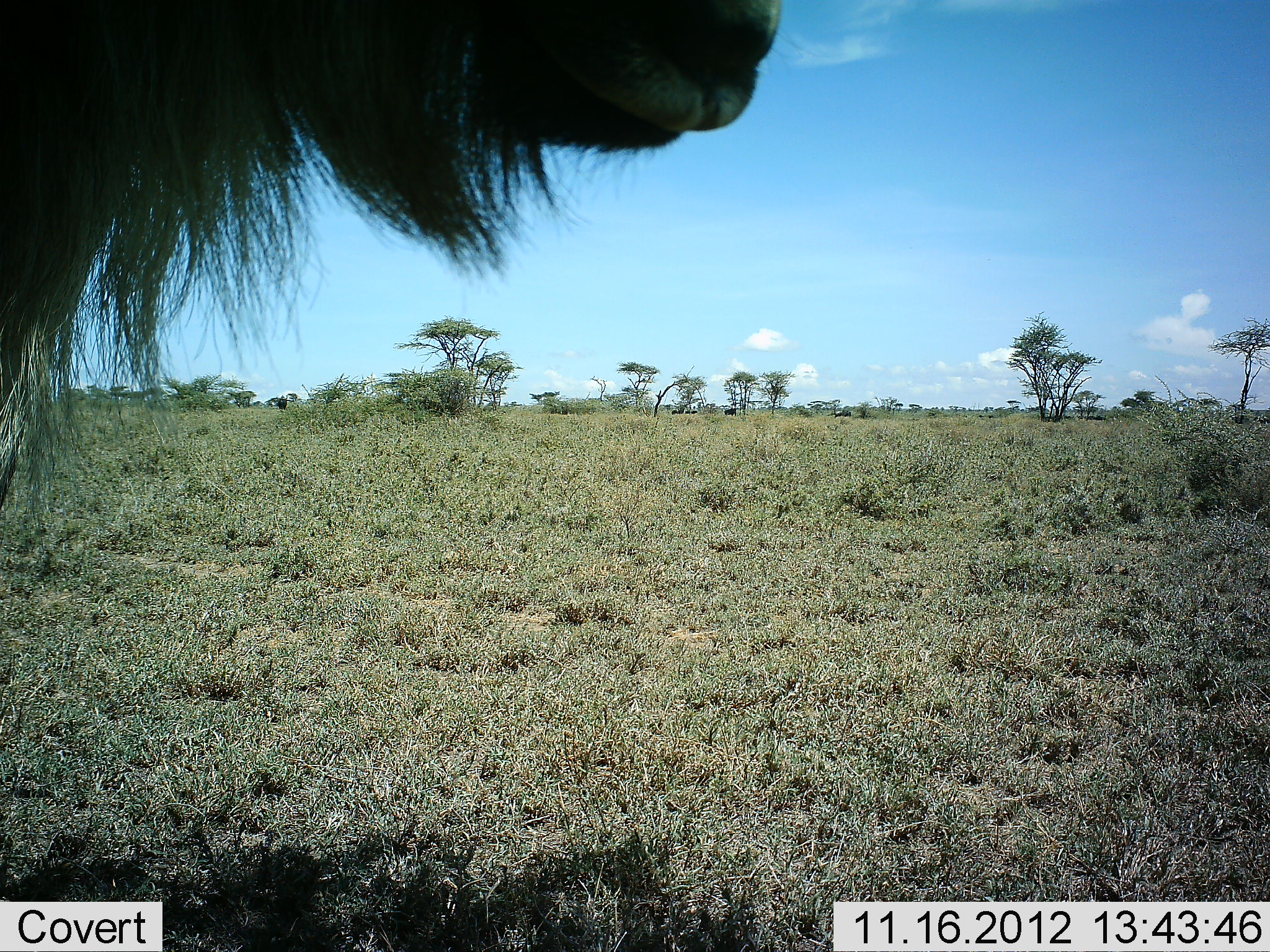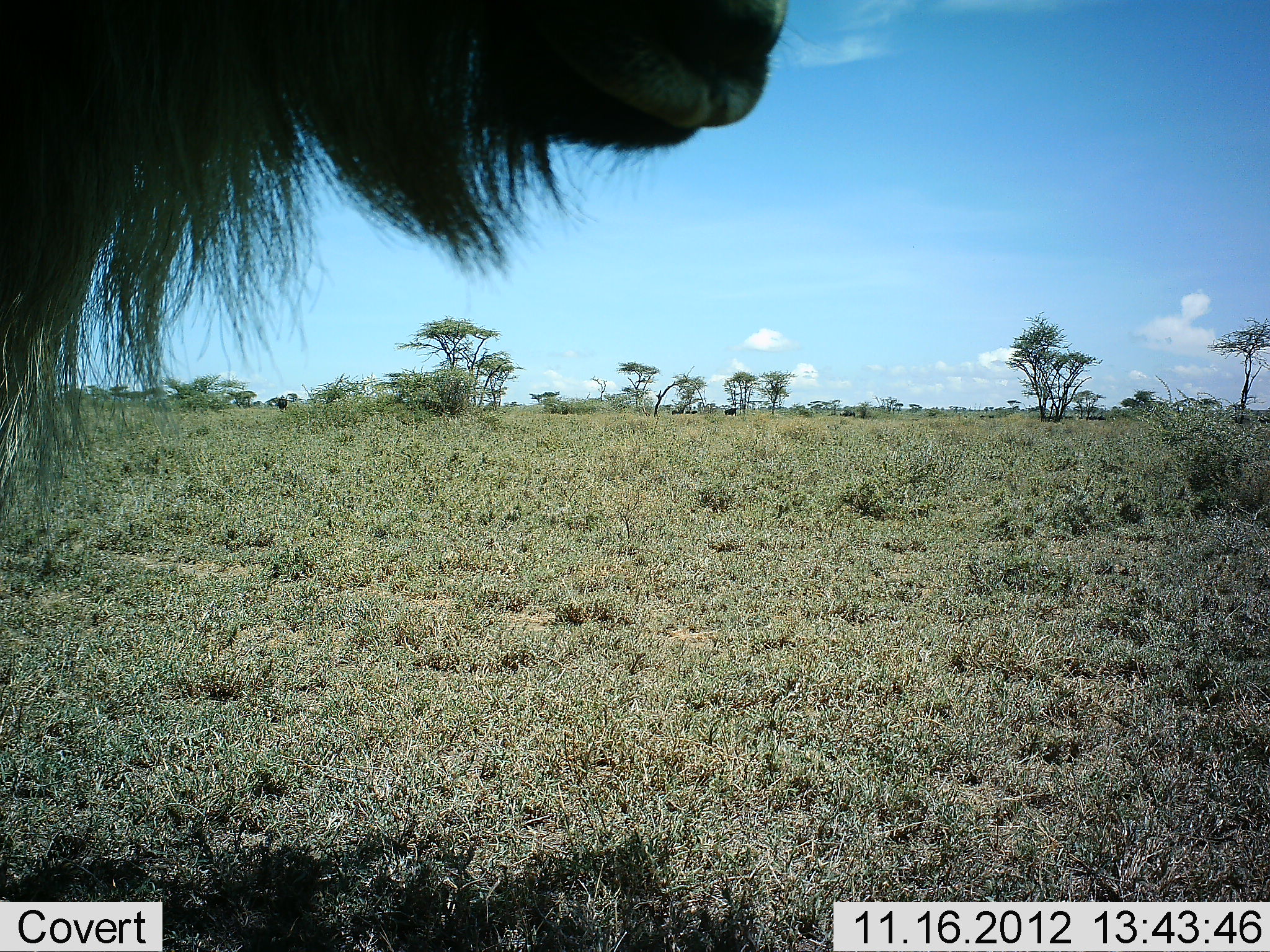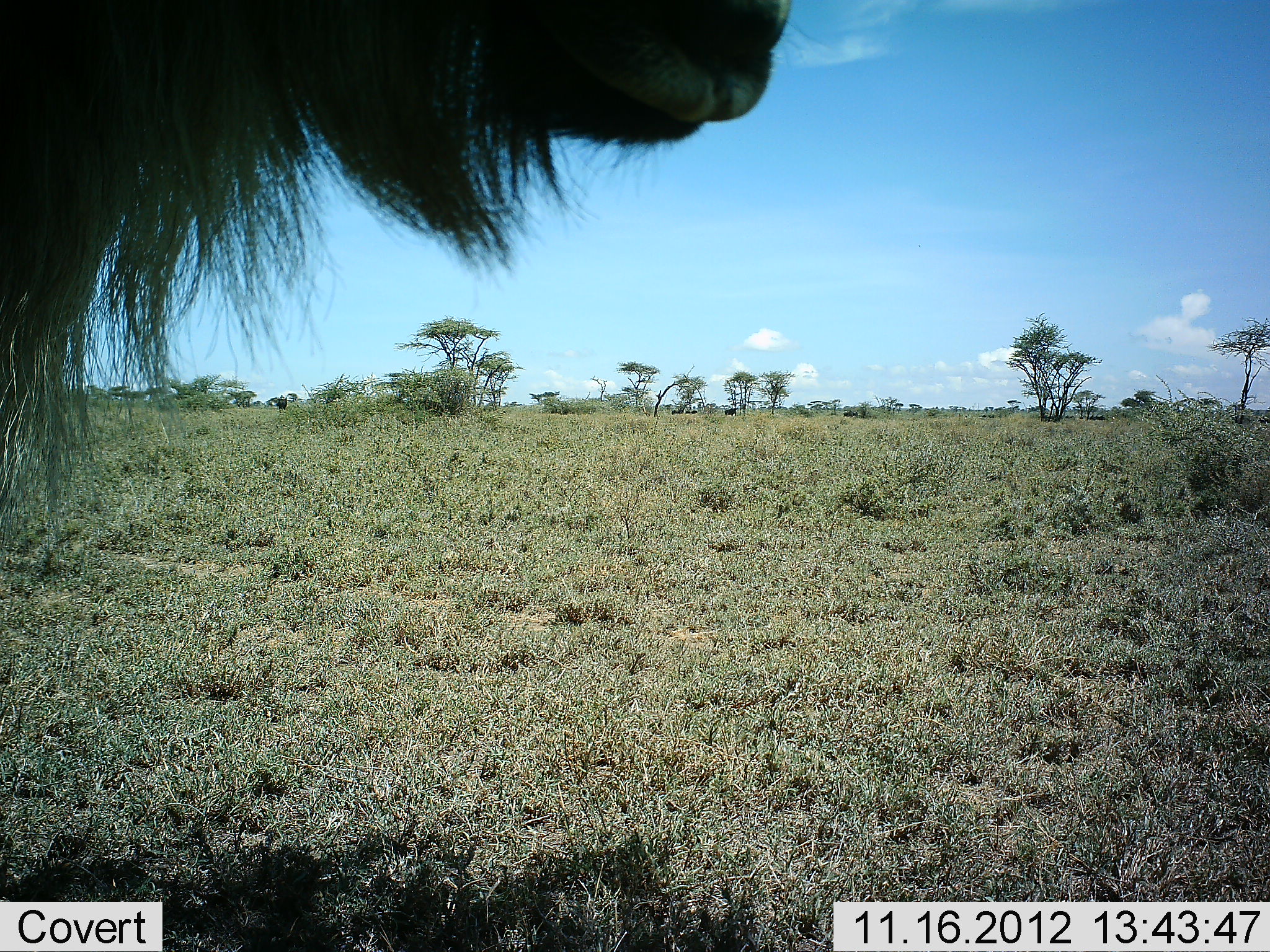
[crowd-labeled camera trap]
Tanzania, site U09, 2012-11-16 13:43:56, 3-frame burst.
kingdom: Animalia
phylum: Chordata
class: Mammalia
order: Artiodactyla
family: Bovidae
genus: Connochaetes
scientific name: Connochaetes taurinus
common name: blue wildebeest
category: wildebeest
Wildebeest (blue wildebeest) (Connochaetes taurinus), count 1. Behavior (volunteer vote fractions): standing 90%, resting 0%, moving 30%, interacting 0%. Young present (vote fraction): 0%. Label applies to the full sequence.